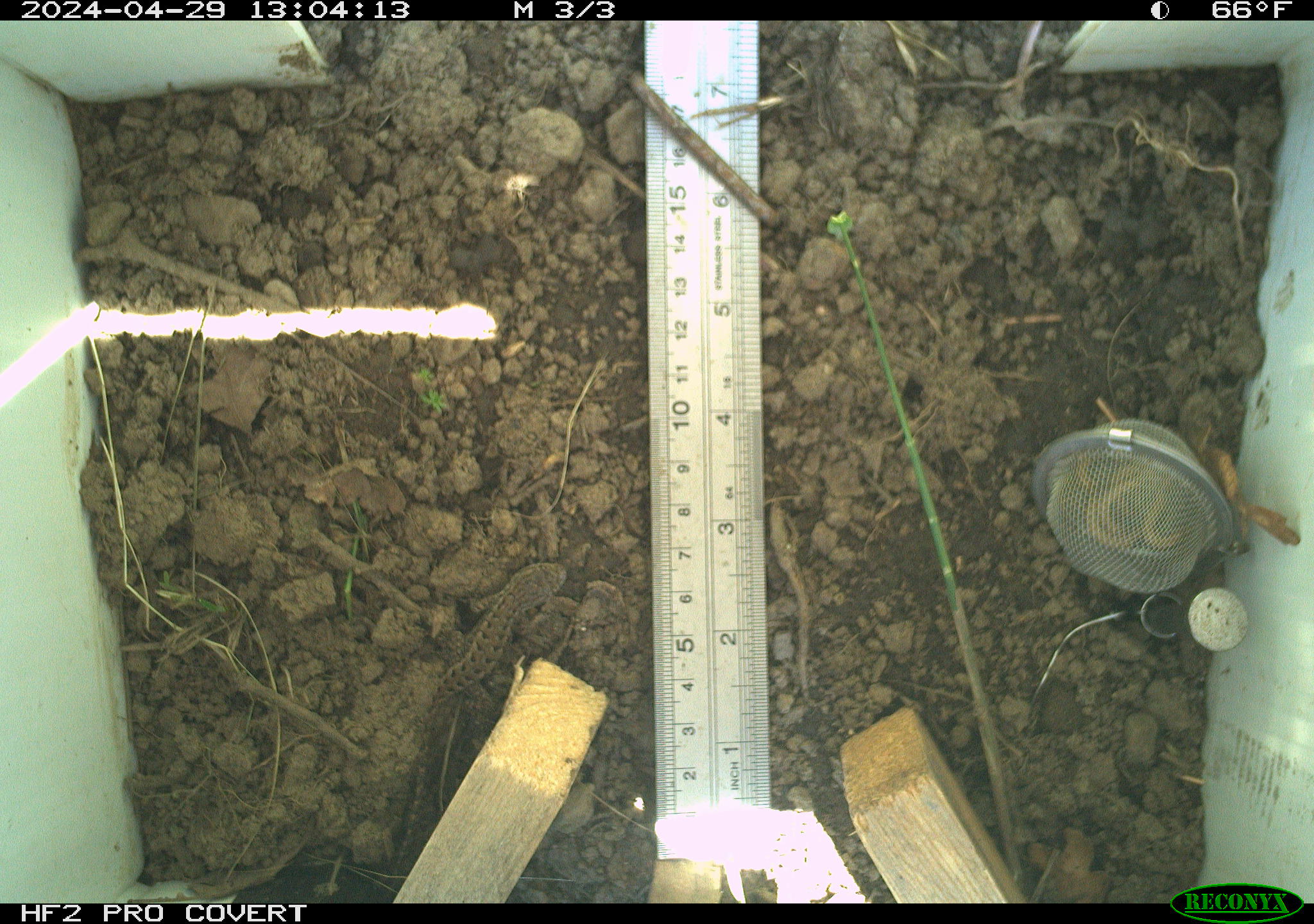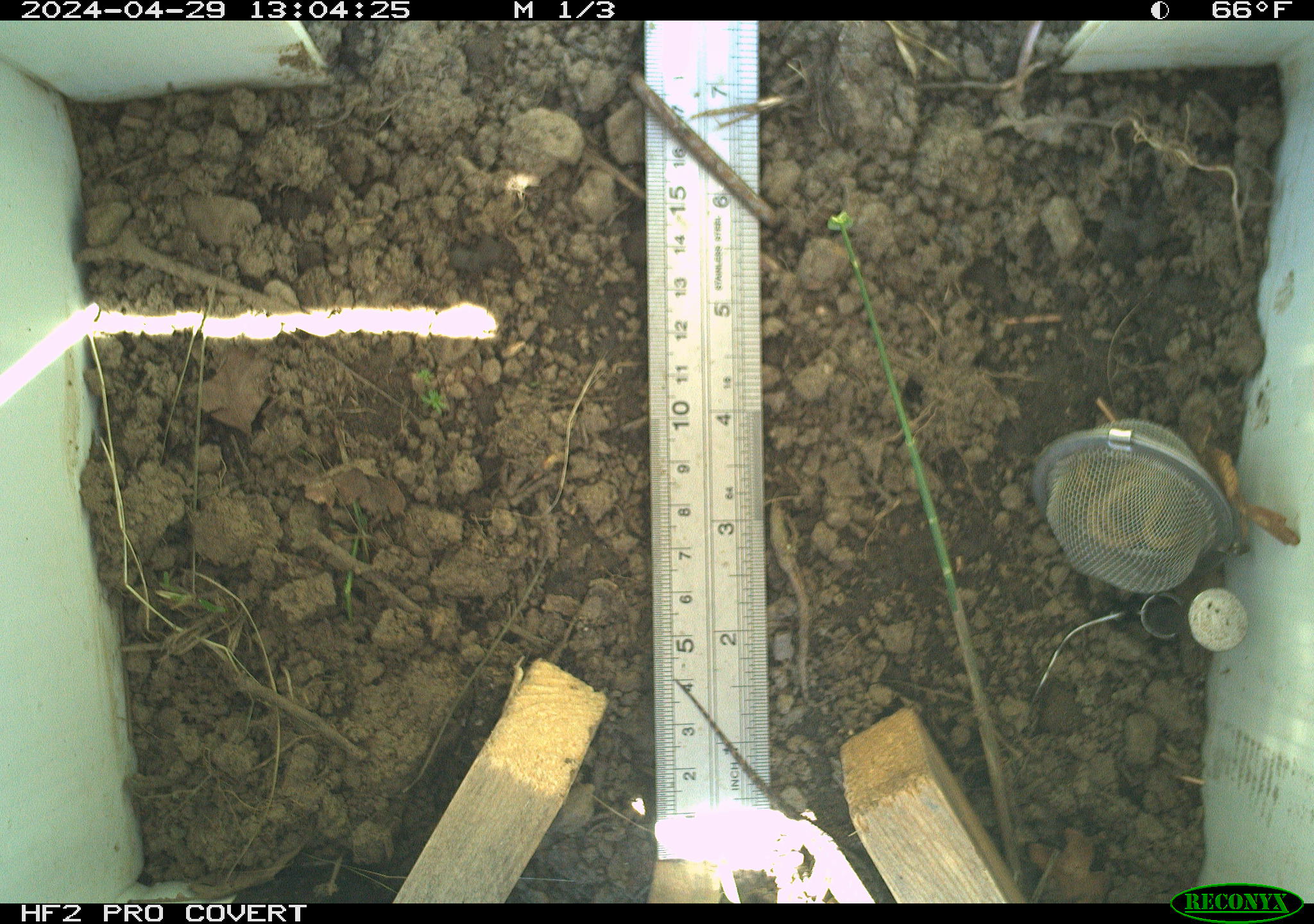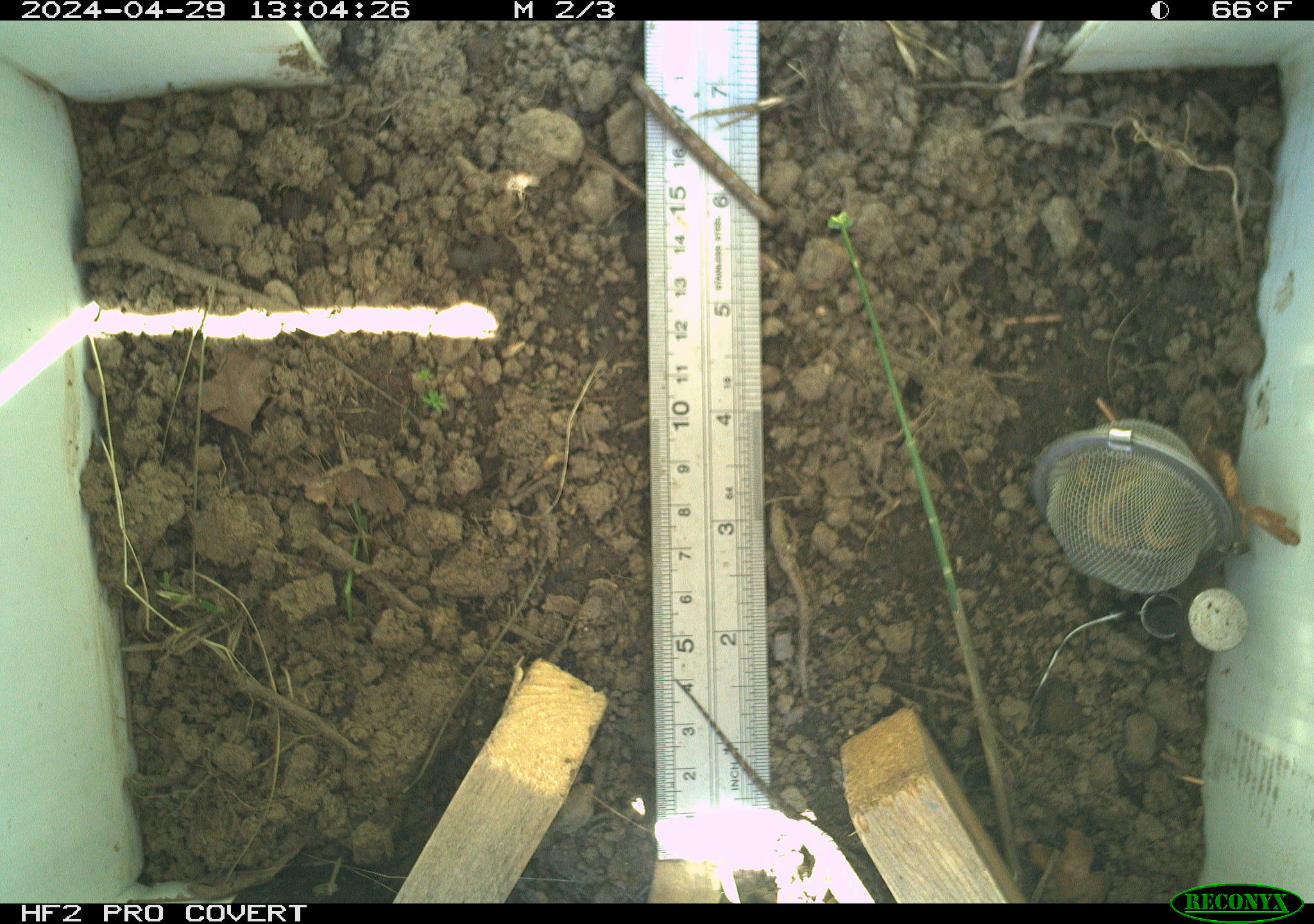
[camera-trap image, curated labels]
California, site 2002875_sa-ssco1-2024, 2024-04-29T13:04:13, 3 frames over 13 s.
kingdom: Animalia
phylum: Chordata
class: Reptilia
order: Squamata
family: Phrynosomatidae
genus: Sceloporus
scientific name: Sceloporus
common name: spiny lizards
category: sceloporus species